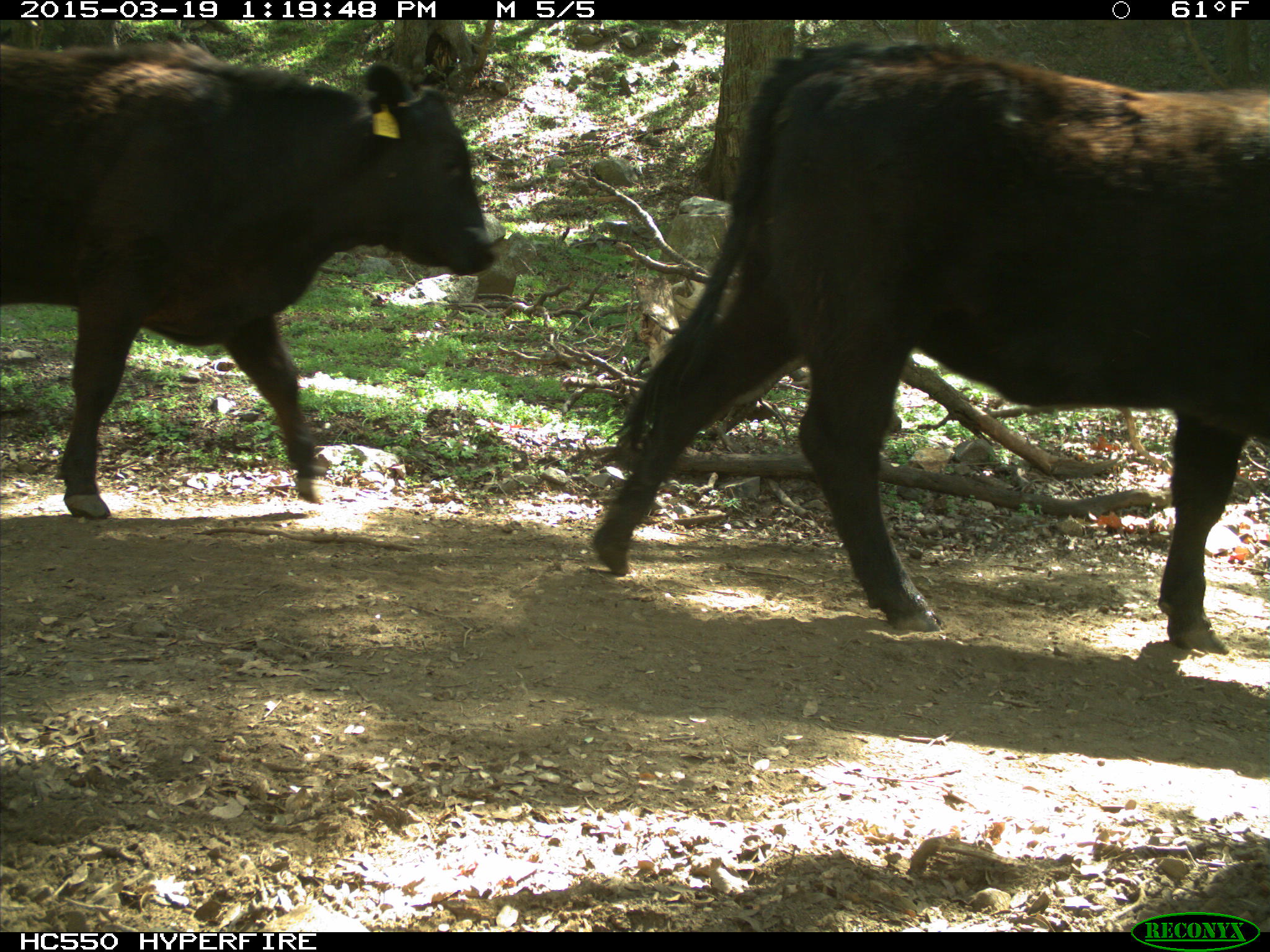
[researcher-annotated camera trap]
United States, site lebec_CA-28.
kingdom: Animalia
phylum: Chordata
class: Mammalia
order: Artiodactyla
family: Bovidae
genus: Bos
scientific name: Bos taurus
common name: domestic cow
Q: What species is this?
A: Bos taurus (domestic cow).